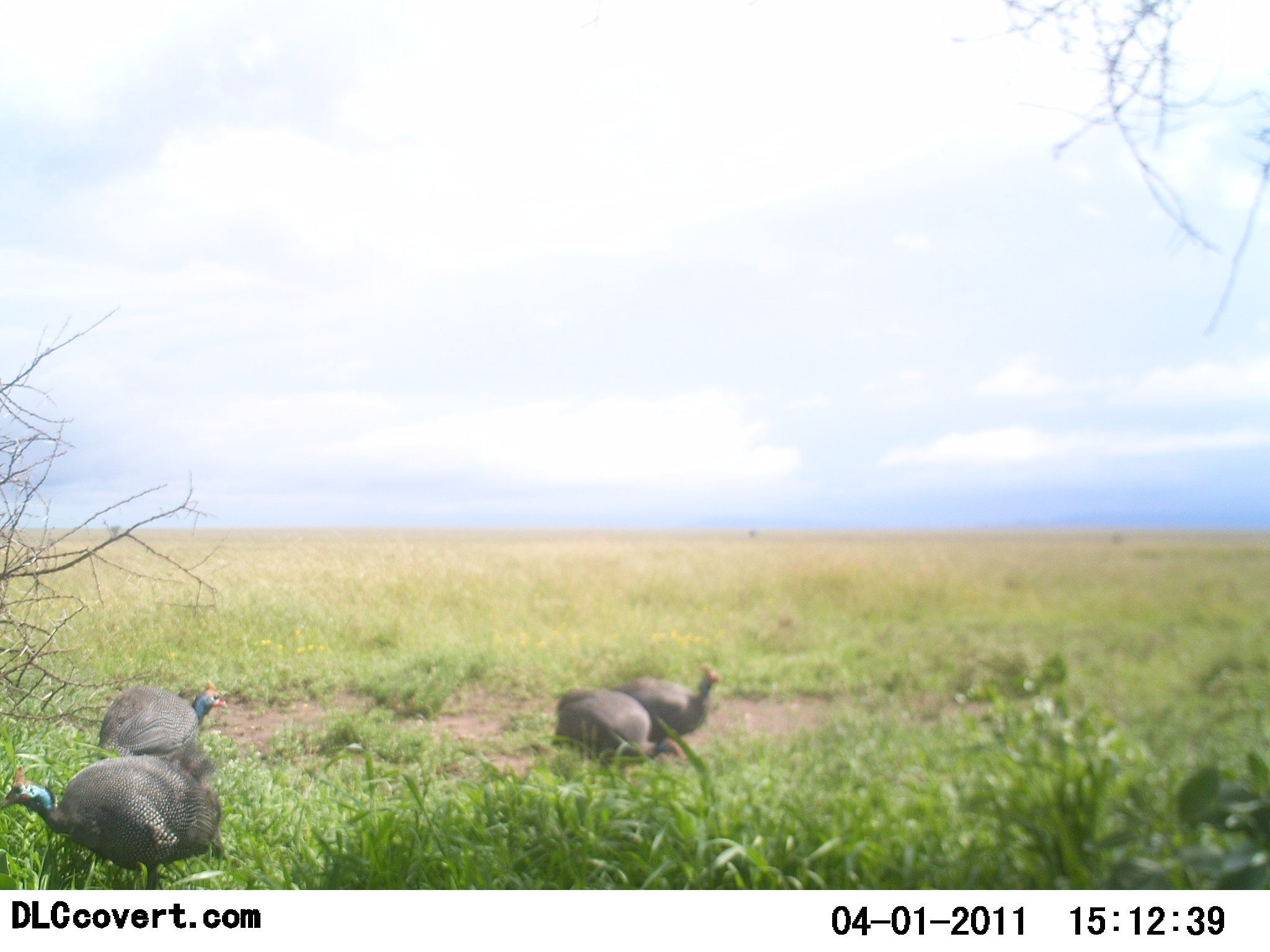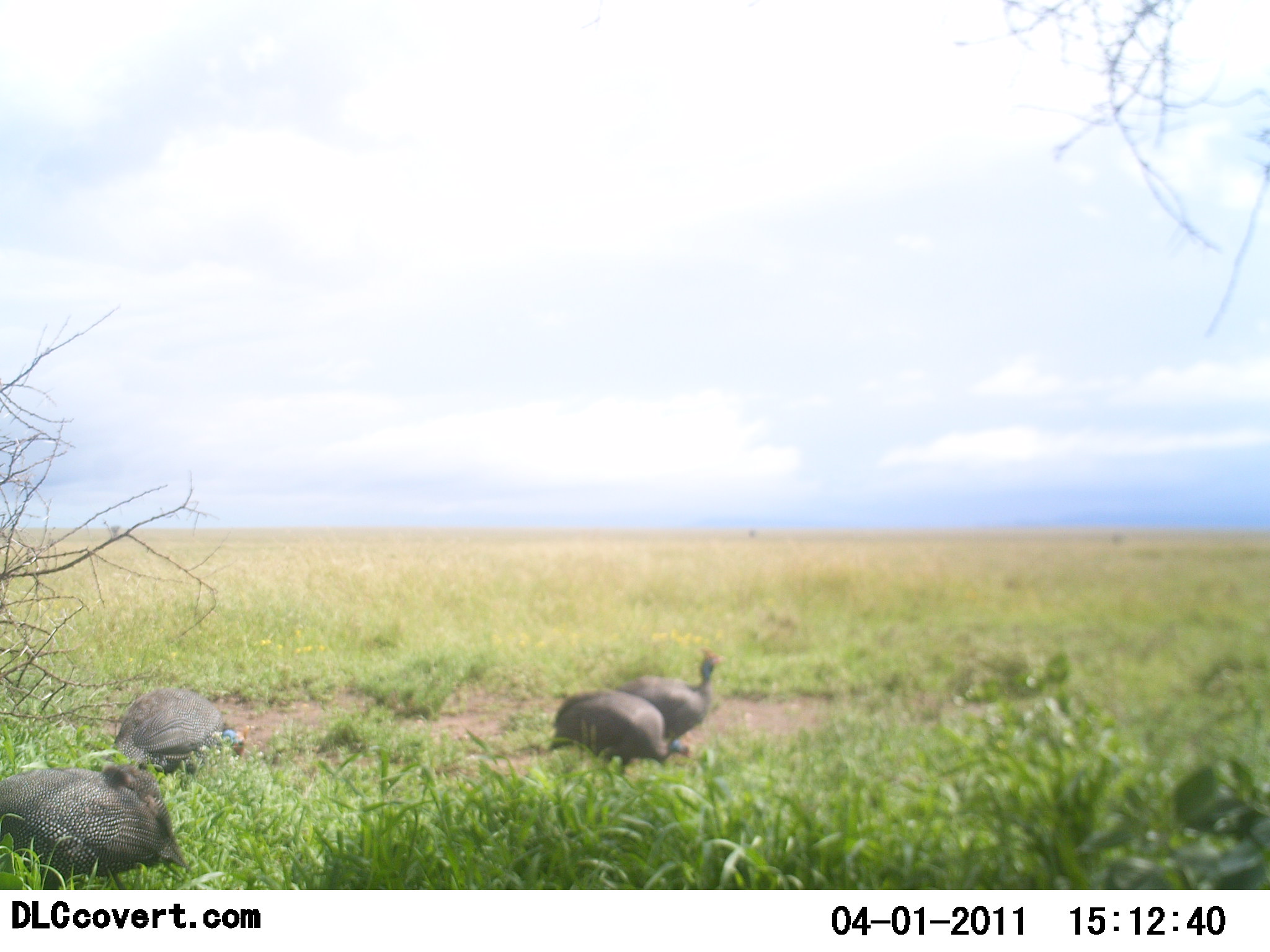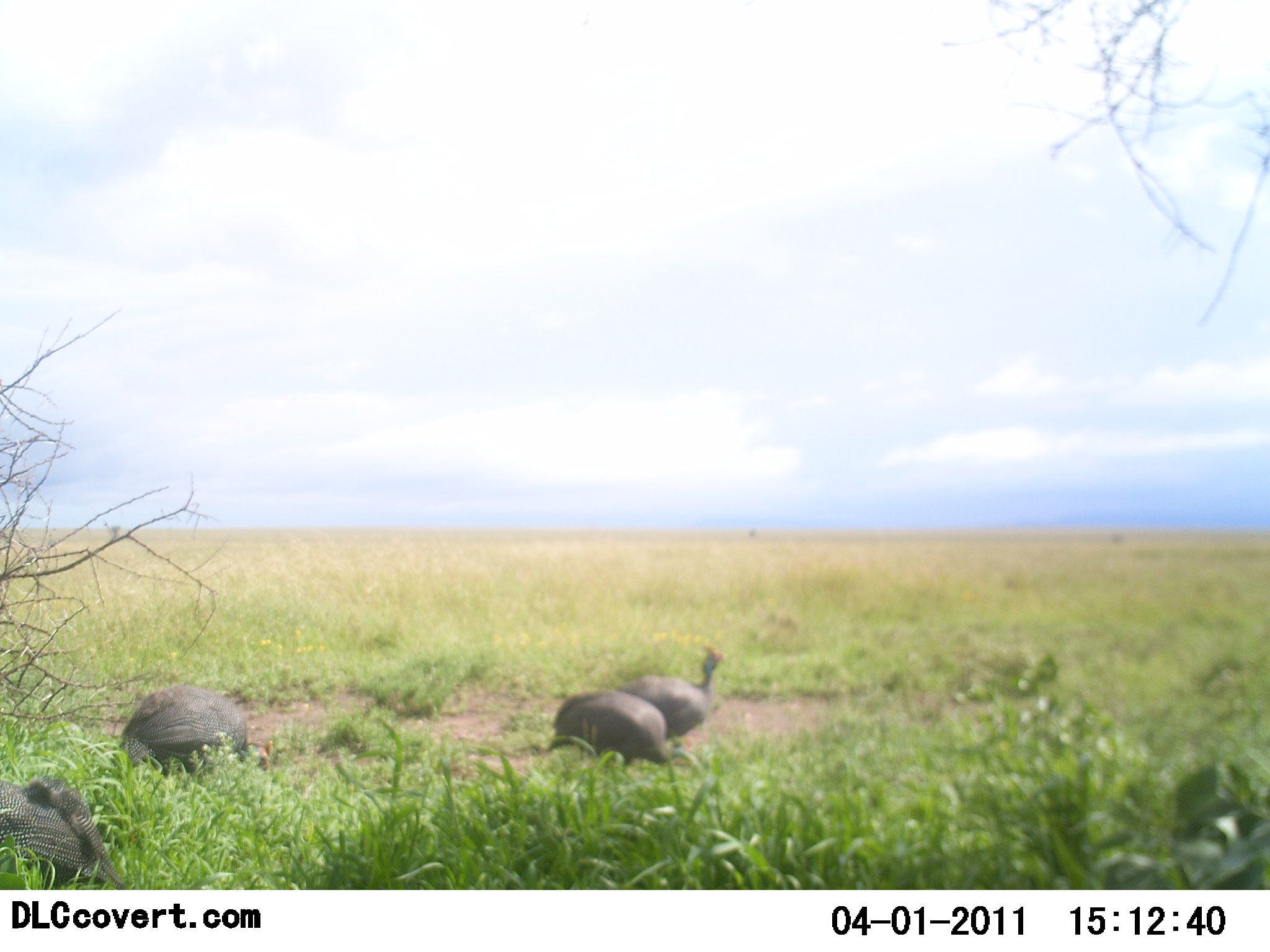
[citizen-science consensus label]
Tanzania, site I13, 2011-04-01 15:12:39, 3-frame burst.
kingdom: Animalia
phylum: Chordata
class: Aves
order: Galliformes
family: Numididae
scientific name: Numididae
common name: guinea fowl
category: guineafowl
Guineafowl (guinea fowl) (Numididae), count 4. Behavior (volunteer vote fractions): standing 12%, resting 12%, moving 38%, interacting 0%. Young present (vote fraction): 0%. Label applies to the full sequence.